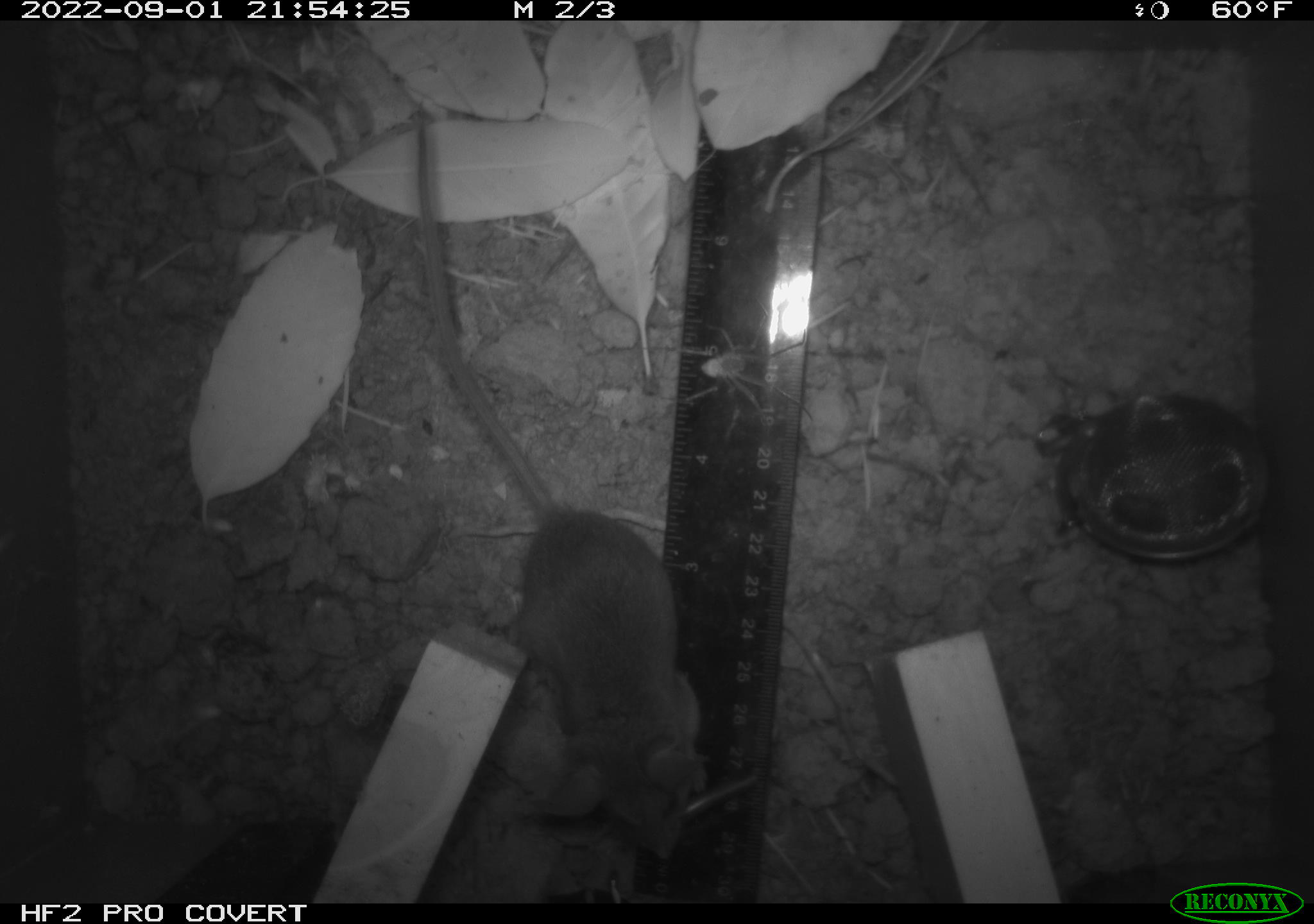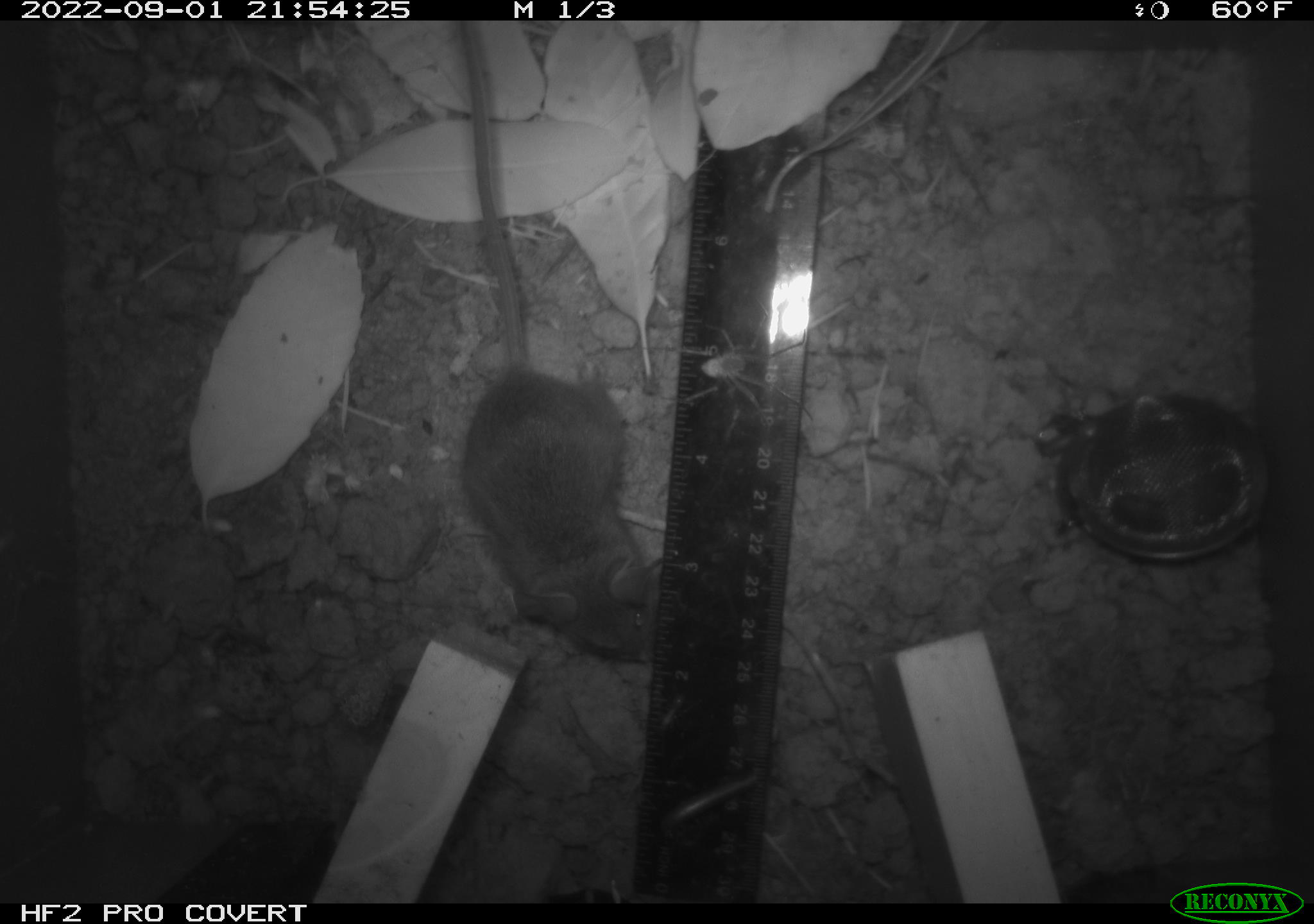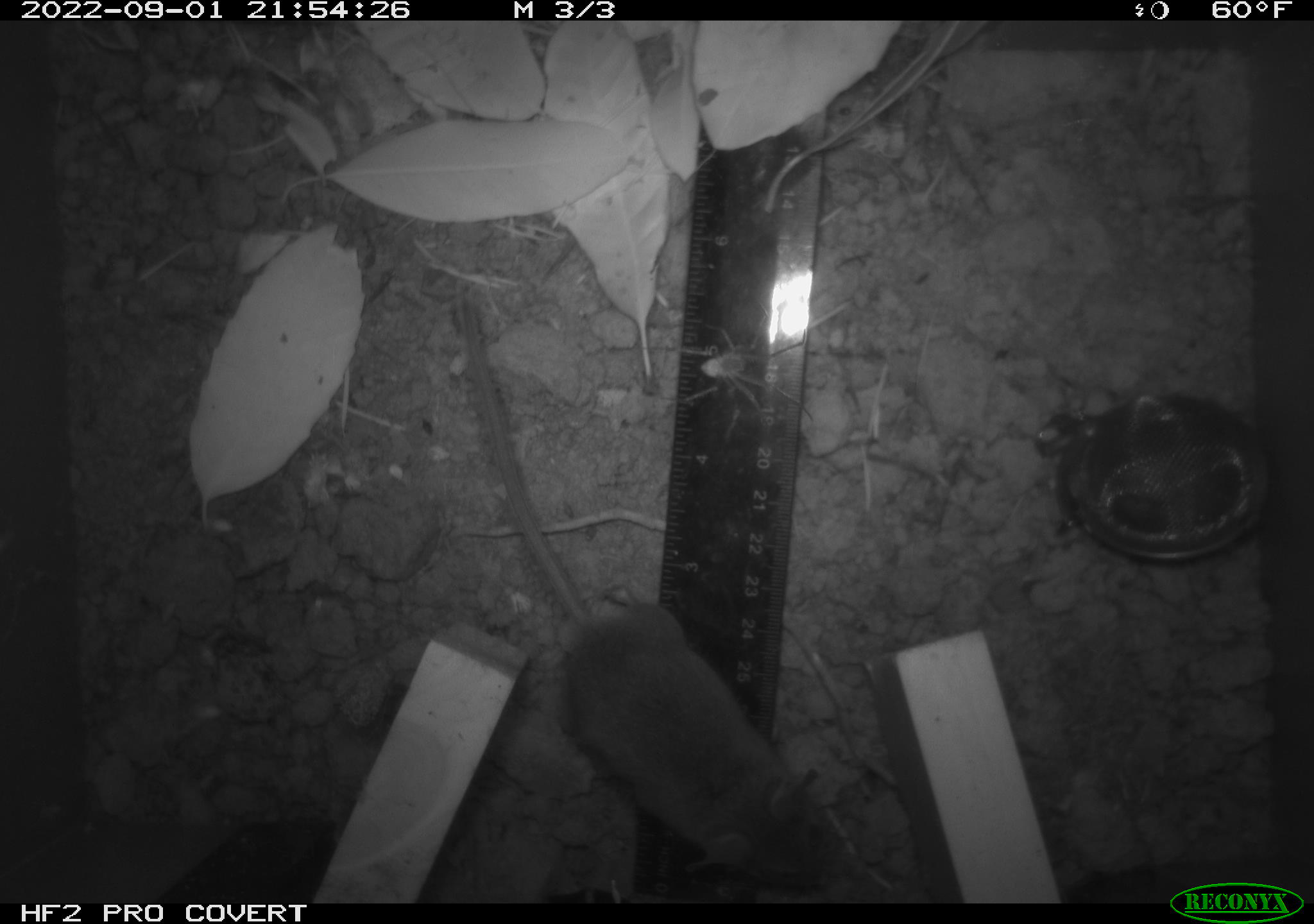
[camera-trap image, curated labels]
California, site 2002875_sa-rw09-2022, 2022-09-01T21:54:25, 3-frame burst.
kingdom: Animalia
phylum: Arthropoda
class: Arachnida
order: Araneae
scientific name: Araneae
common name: spider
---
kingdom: Animalia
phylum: Chordata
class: Mammalia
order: Rodentia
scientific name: Rodentia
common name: rodent